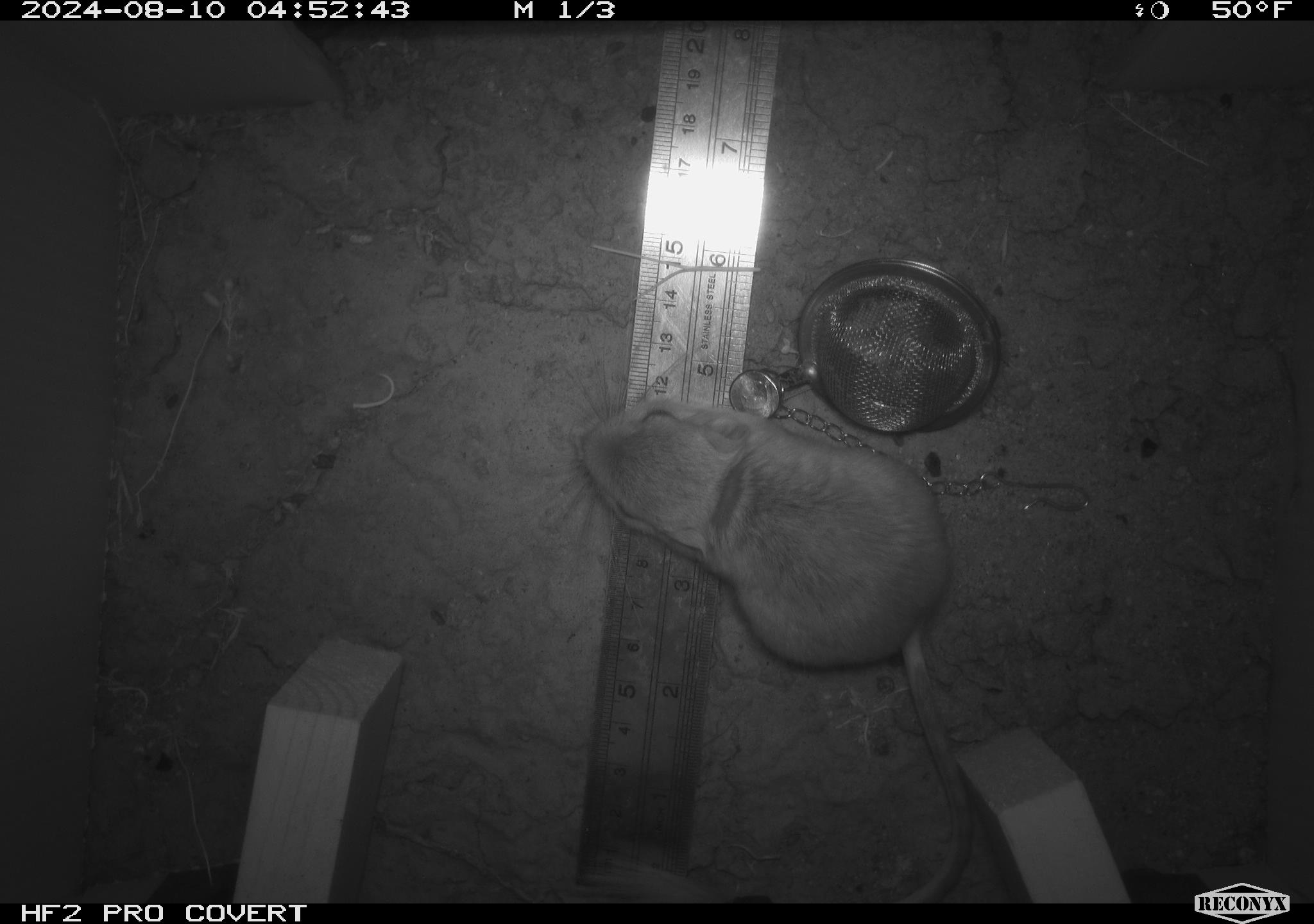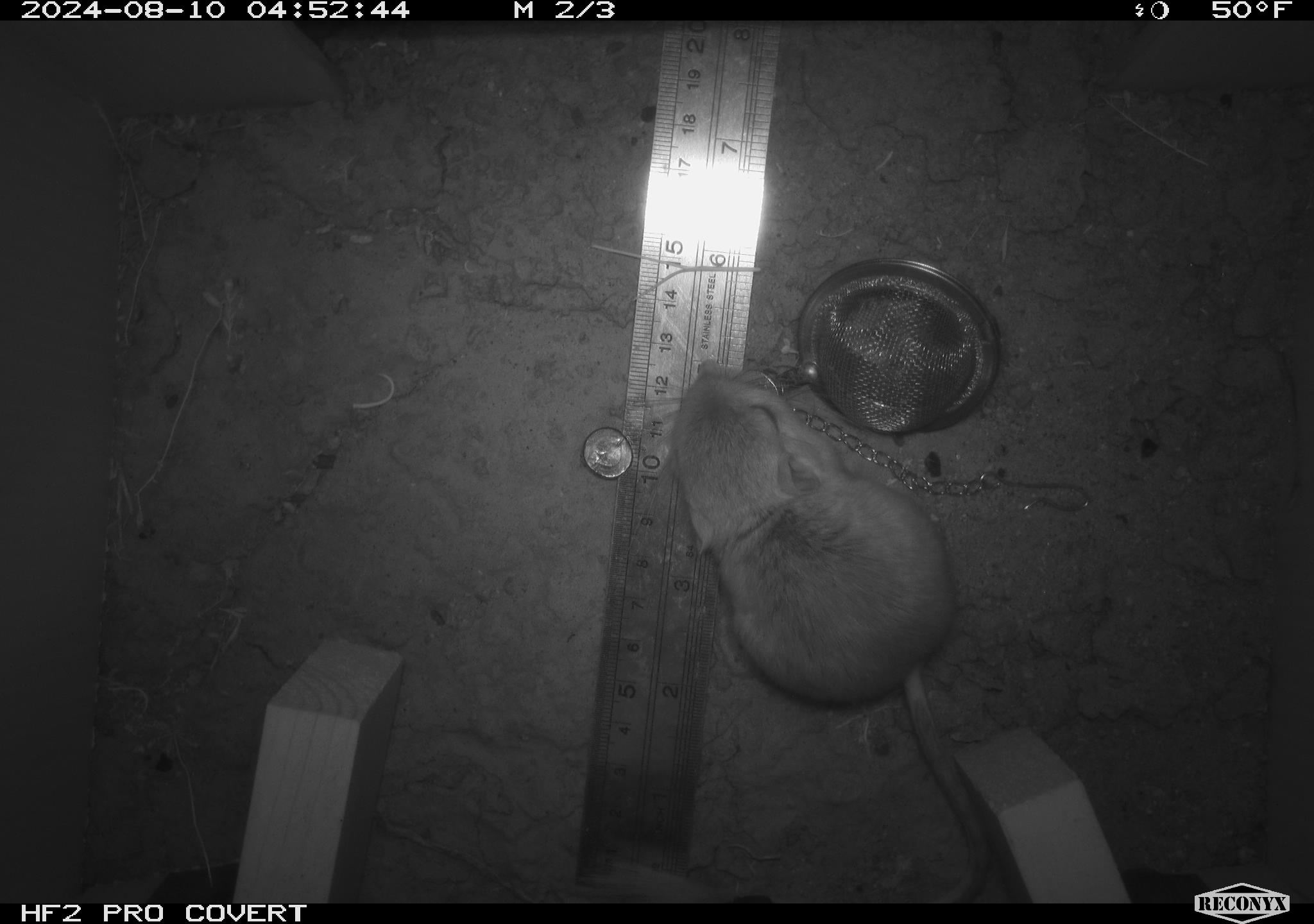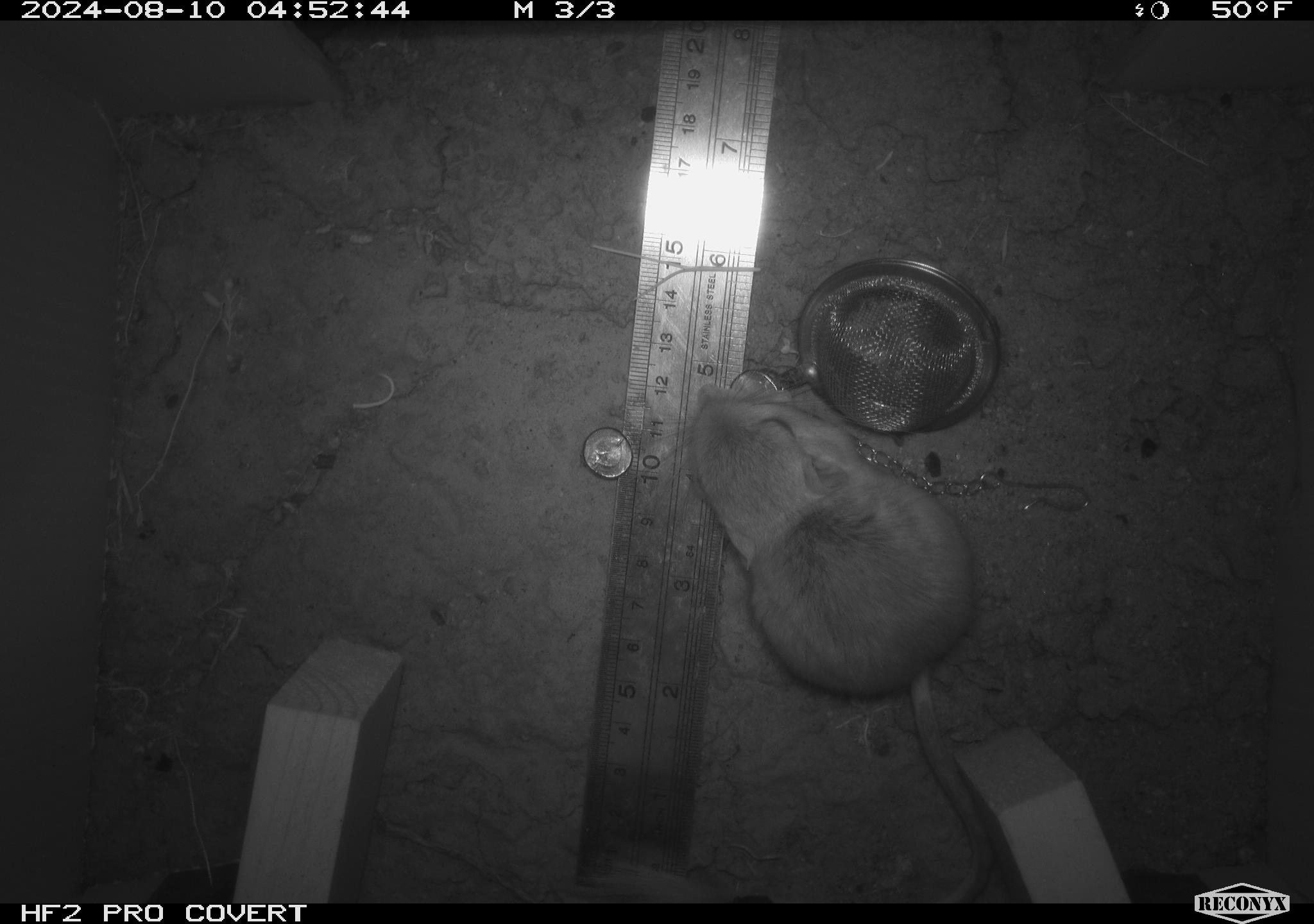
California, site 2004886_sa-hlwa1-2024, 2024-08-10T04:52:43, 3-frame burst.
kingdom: Animalia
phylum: Chordata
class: Mammalia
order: Rodentia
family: Heteromyidae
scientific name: Heteromyidae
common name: kangaroo rats and pocket mice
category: heteromyidae family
Heteromyidae family (kangaroo rats and pocket mice) (Heteromyidae).